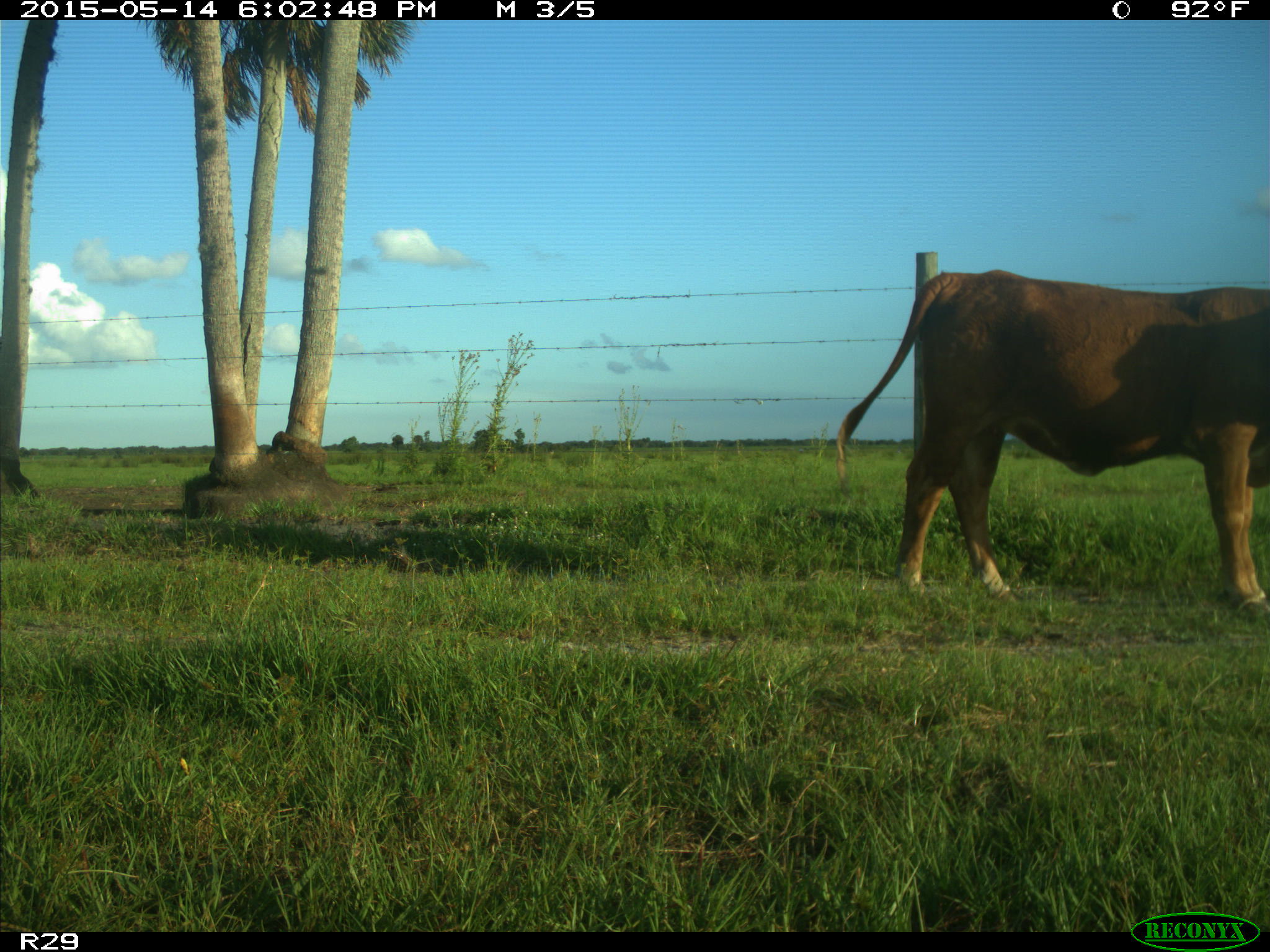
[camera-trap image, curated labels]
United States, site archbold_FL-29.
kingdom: Animalia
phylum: Chordata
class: Mammalia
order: Artiodactyla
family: Bovidae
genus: Bos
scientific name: Bos taurus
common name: domestic cow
Bos taurus (domestic cow).